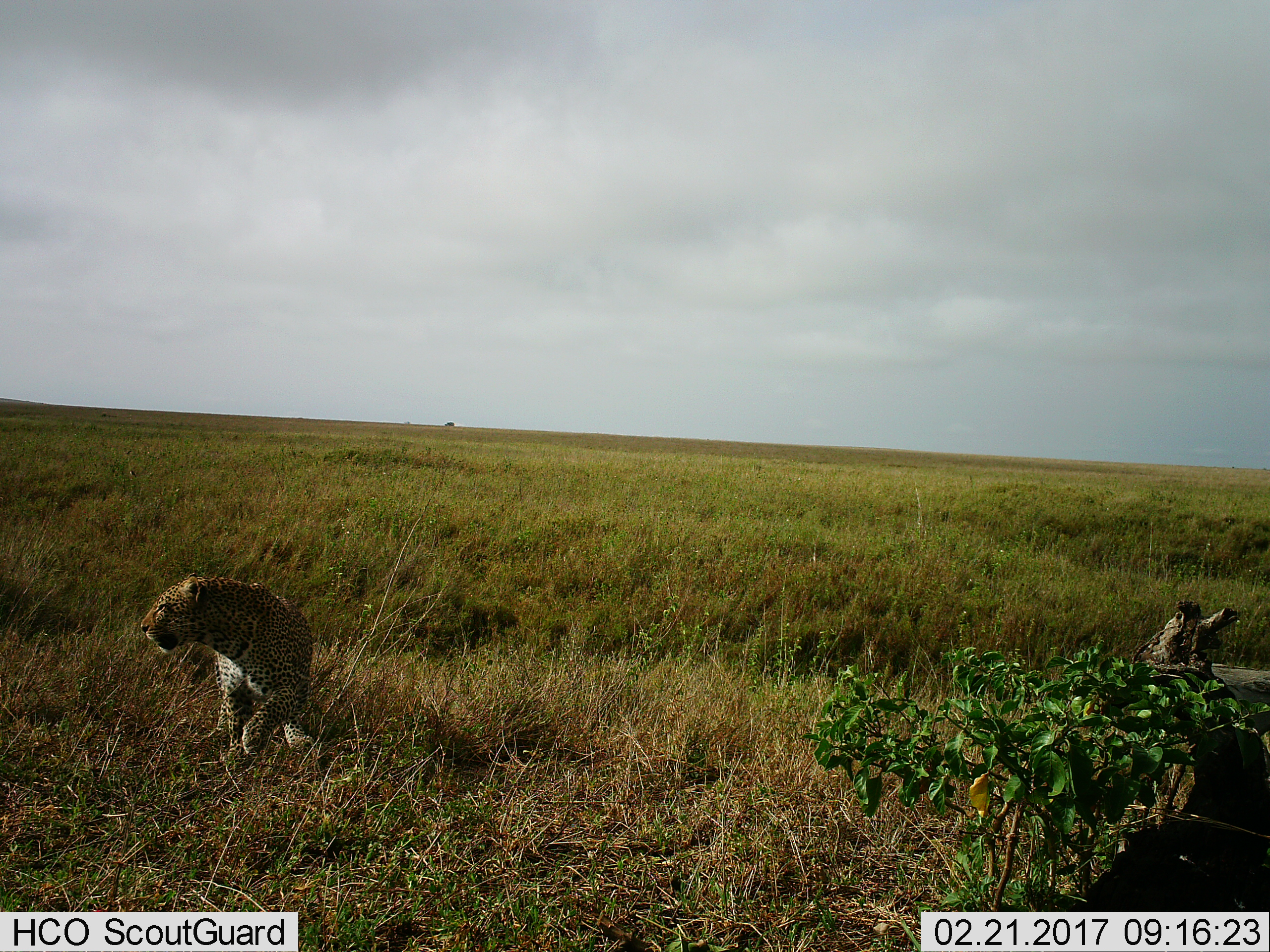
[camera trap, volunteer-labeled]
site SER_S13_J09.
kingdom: Animalia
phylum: Chordata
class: Mammalia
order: Carnivora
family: Felidae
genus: Panthera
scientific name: Panthera pardus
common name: leopard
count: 1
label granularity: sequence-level